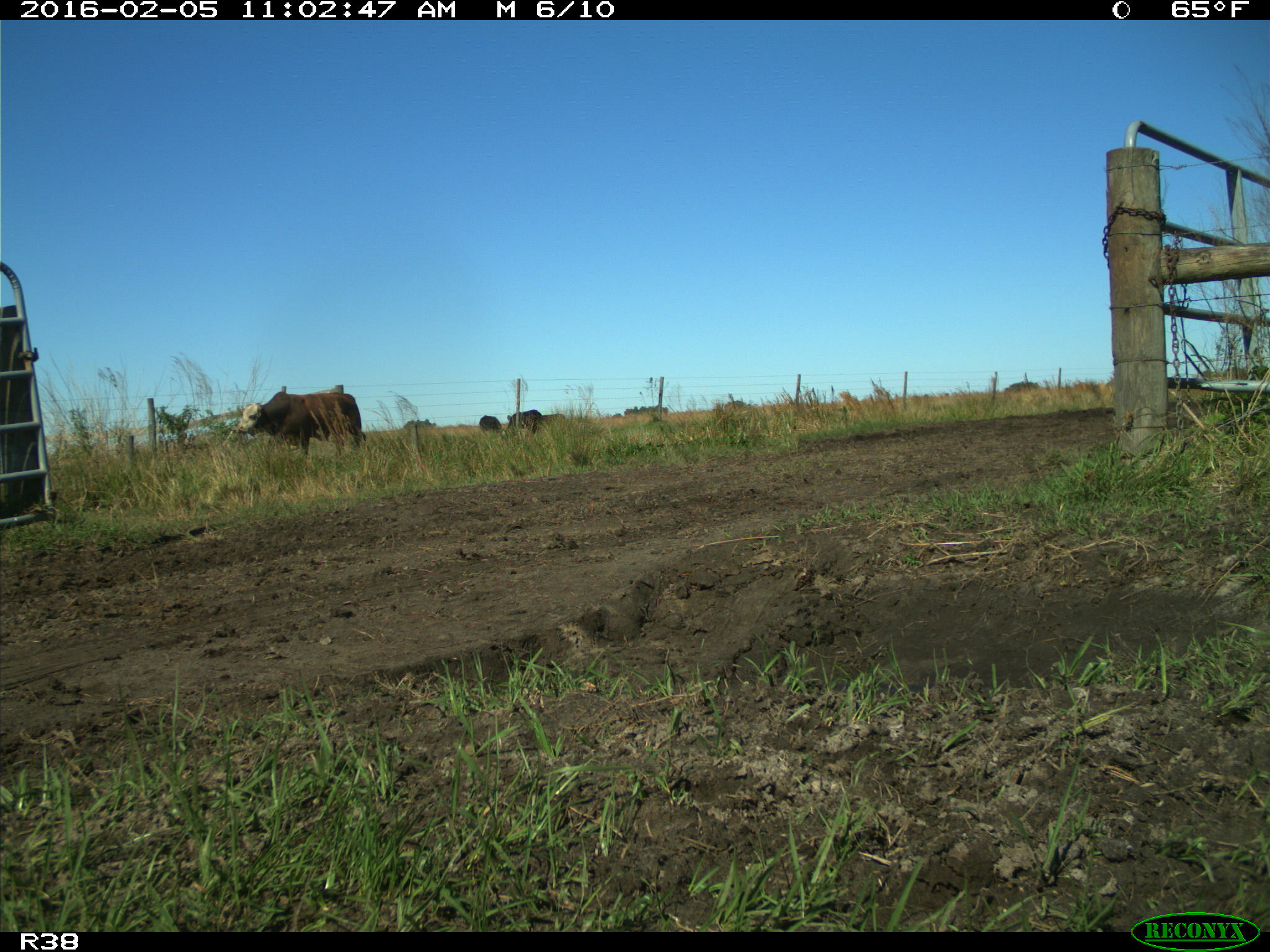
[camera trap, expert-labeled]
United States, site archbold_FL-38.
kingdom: Animalia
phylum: Chordata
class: Mammalia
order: Artiodactyla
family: Bovidae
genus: Bos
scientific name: Bos taurus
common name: domestic cow